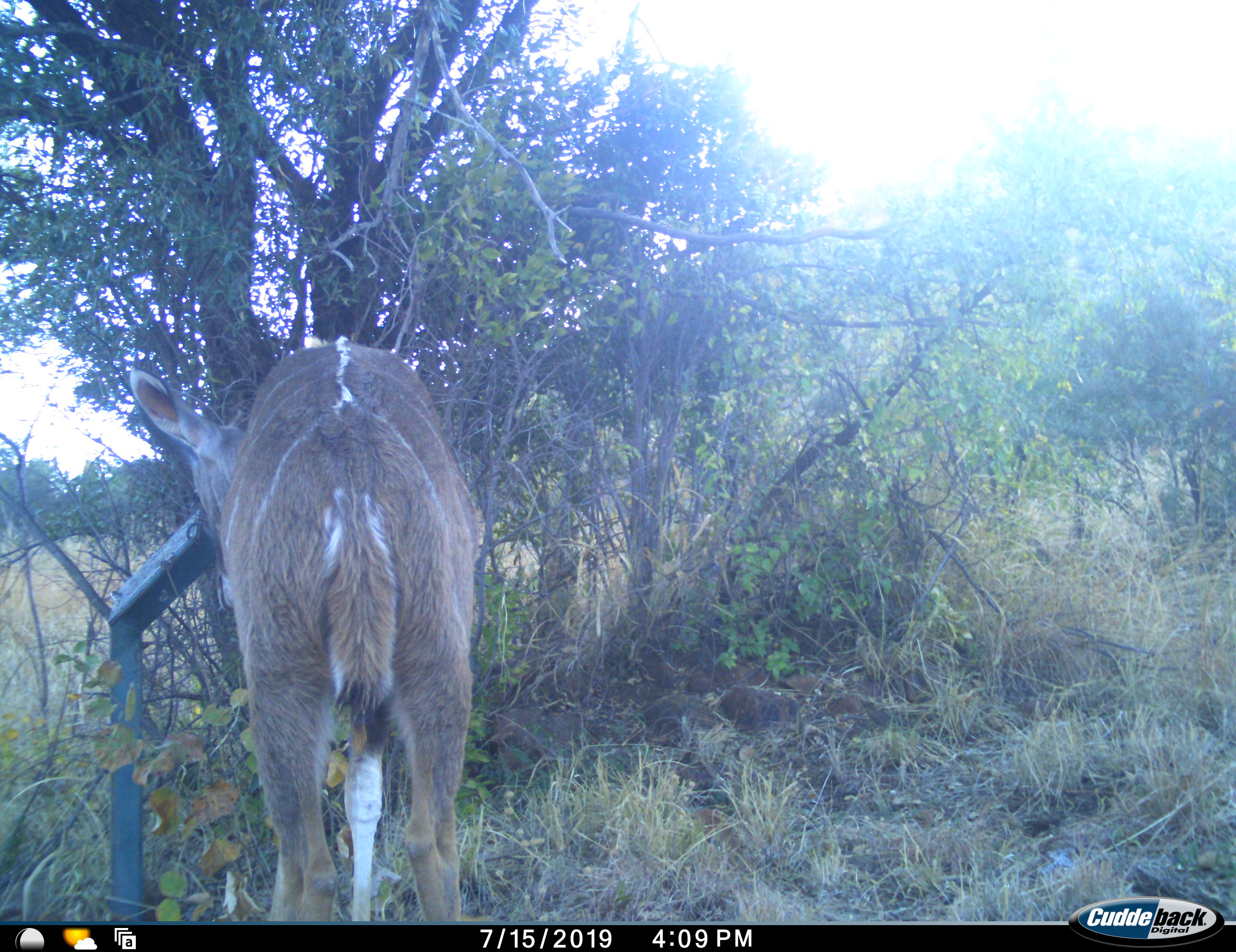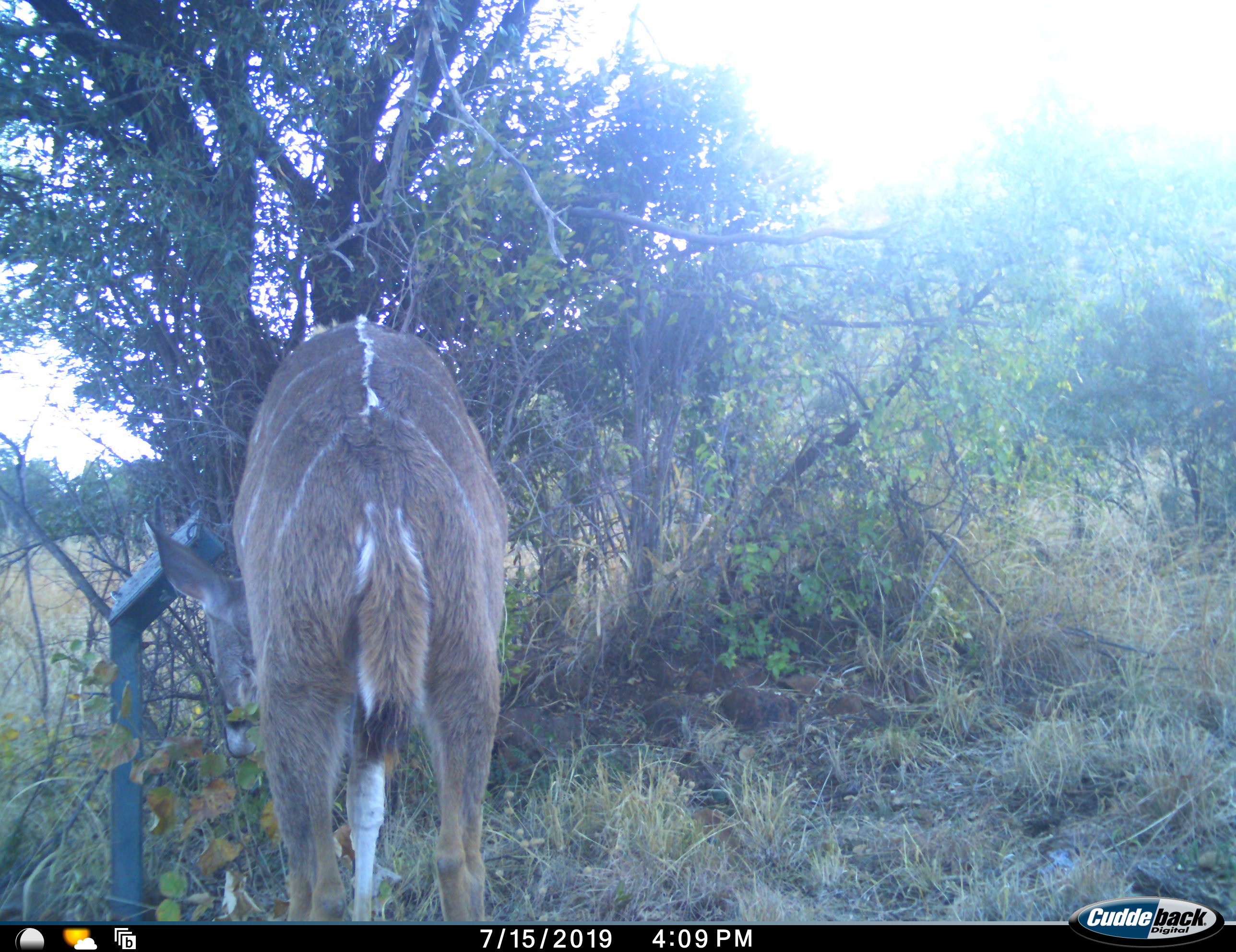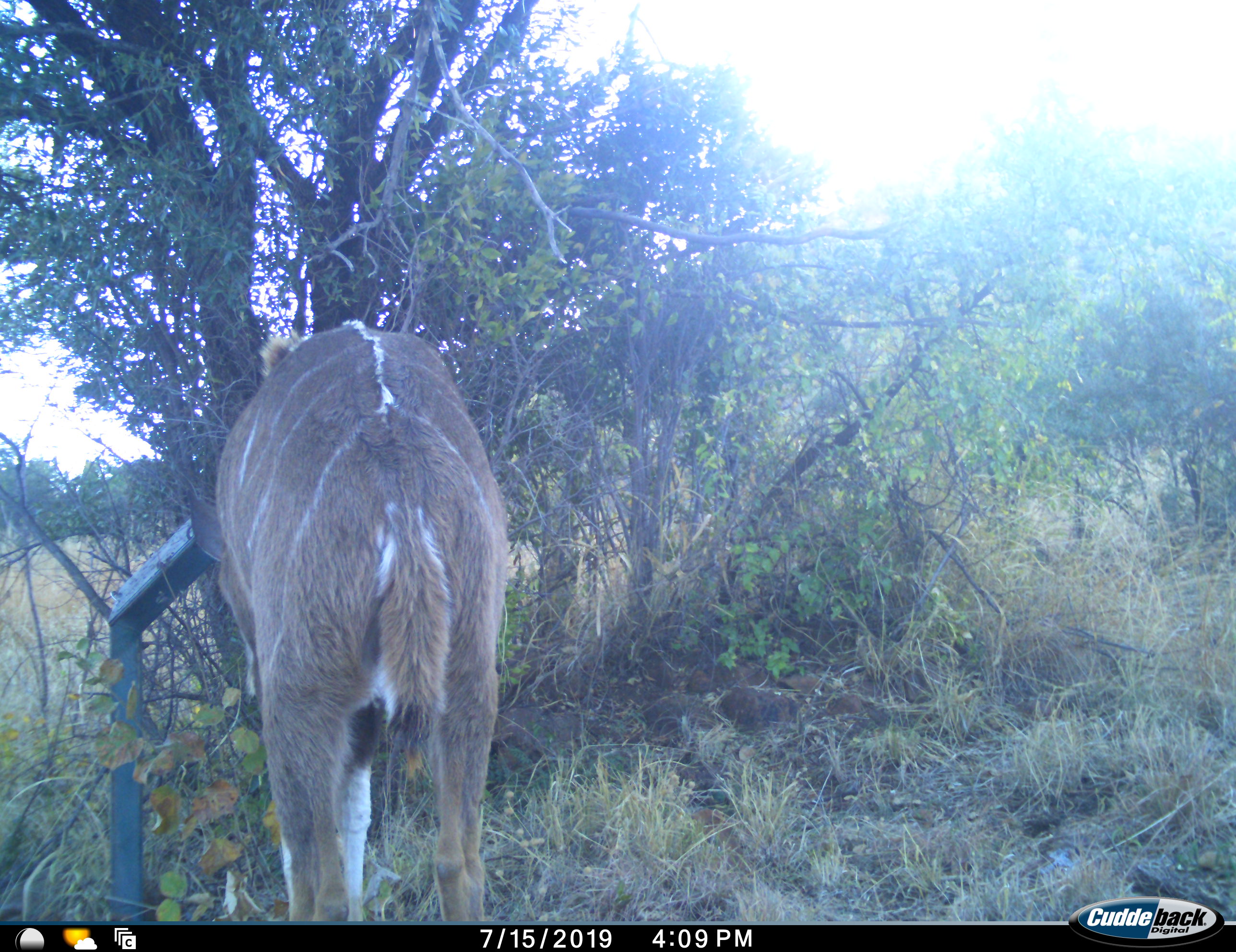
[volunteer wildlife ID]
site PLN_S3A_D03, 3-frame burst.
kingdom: Animalia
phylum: Chordata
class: Mammalia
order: Artiodactyla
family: Bovidae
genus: Tragelaphus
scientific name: Tragelaphus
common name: kudu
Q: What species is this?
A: Kudu (Tragelaphus).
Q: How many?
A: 1.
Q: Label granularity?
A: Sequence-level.